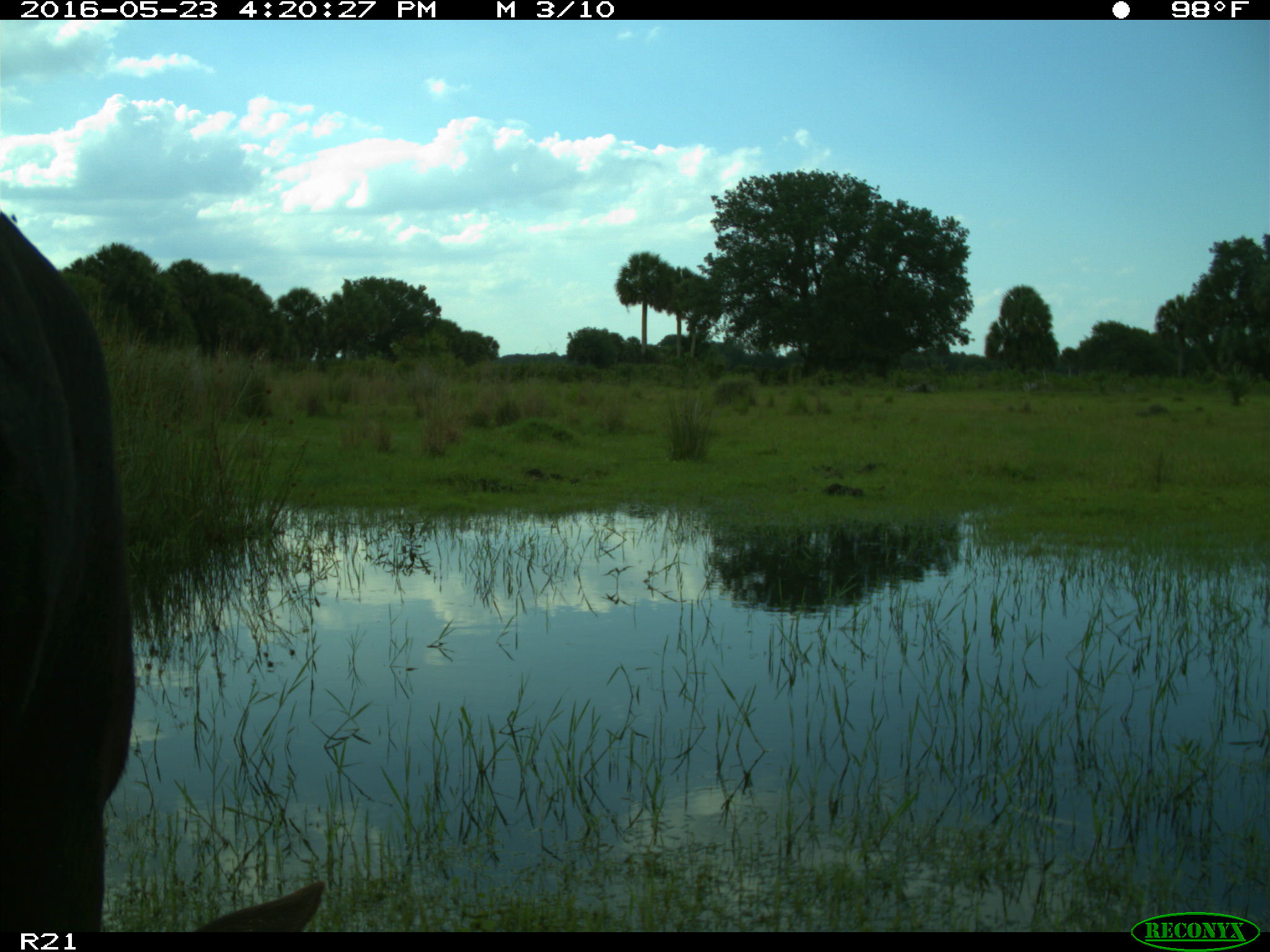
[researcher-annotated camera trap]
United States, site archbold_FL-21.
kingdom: Animalia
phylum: Chordata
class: Mammalia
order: Artiodactyla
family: Bovidae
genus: Bos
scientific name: Bos taurus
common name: domestic cow